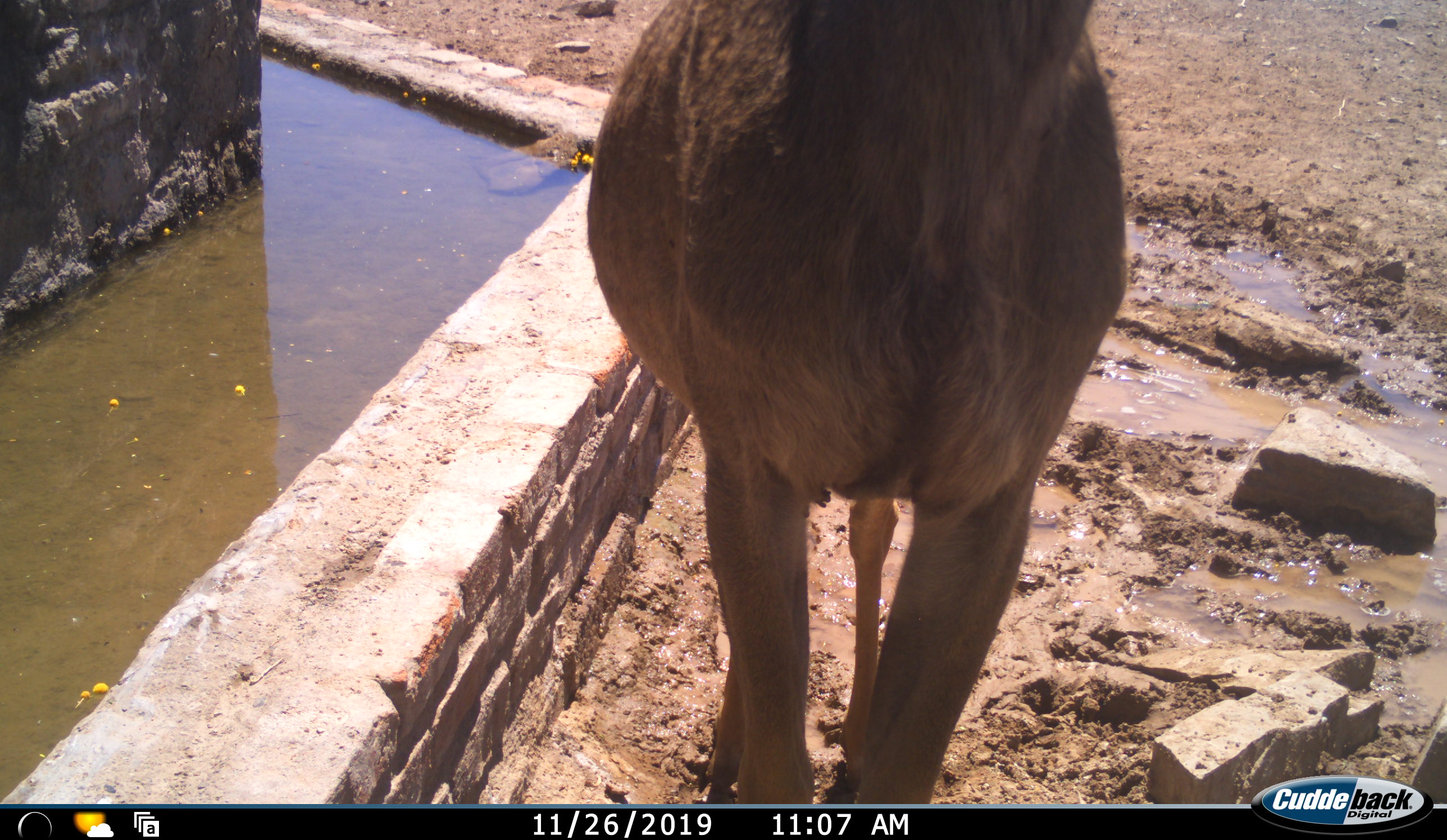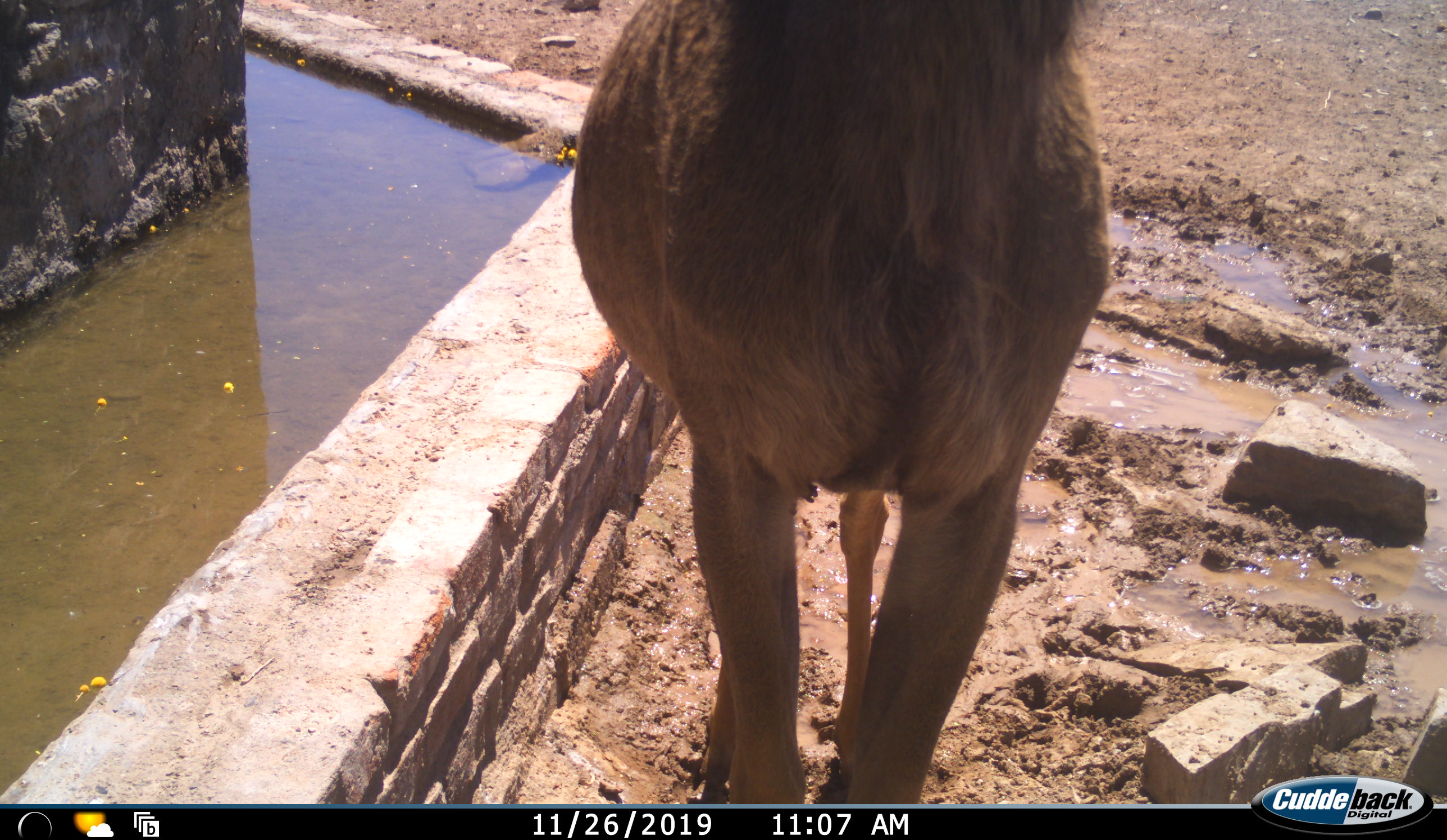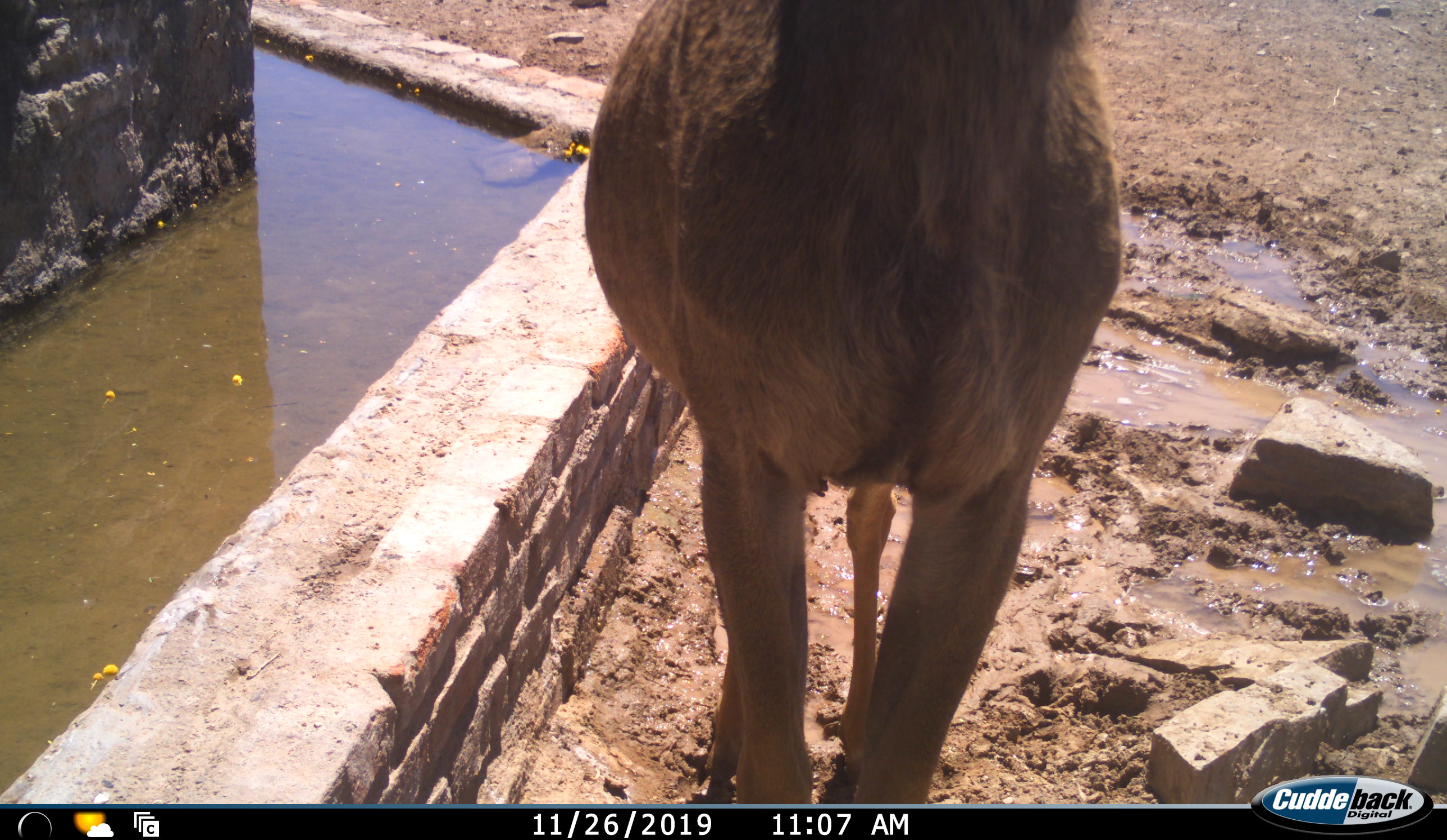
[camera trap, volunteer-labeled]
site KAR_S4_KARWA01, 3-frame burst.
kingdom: Animalia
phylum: Chordata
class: Mammalia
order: Artiodactyla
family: Bovidae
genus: Tragelaphus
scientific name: Tragelaphus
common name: kudu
Kudu (Tragelaphus), count 1. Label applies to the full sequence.